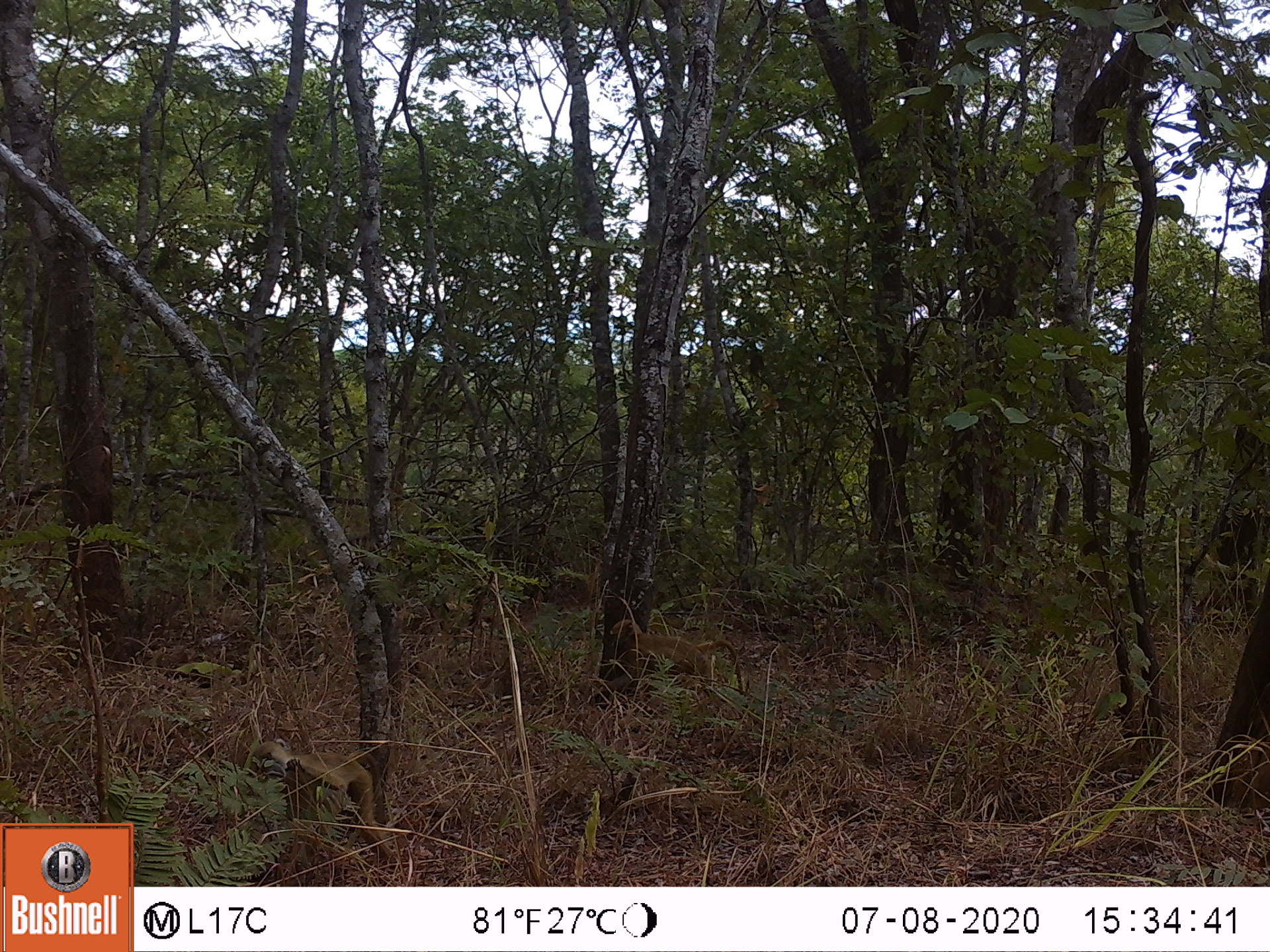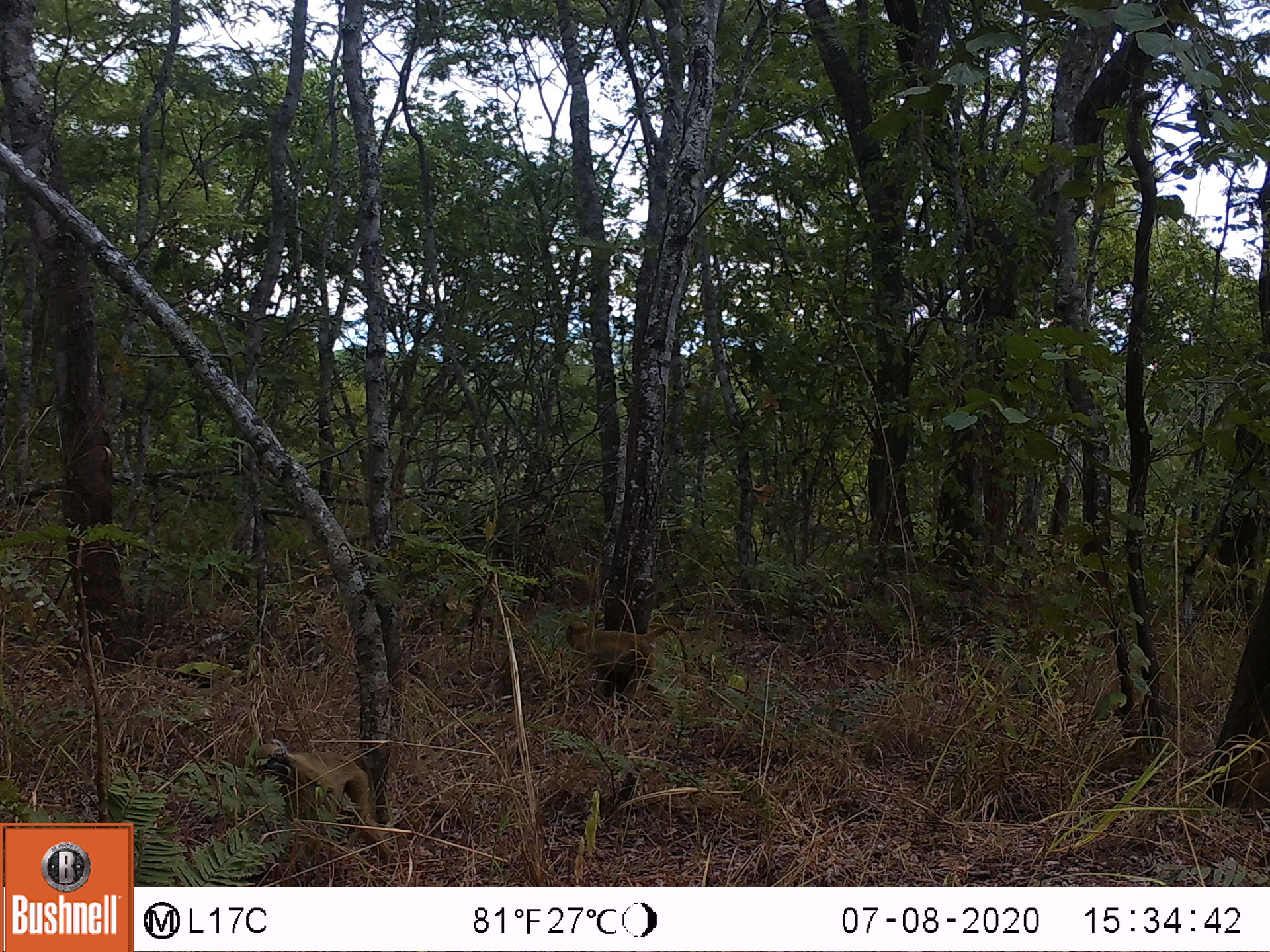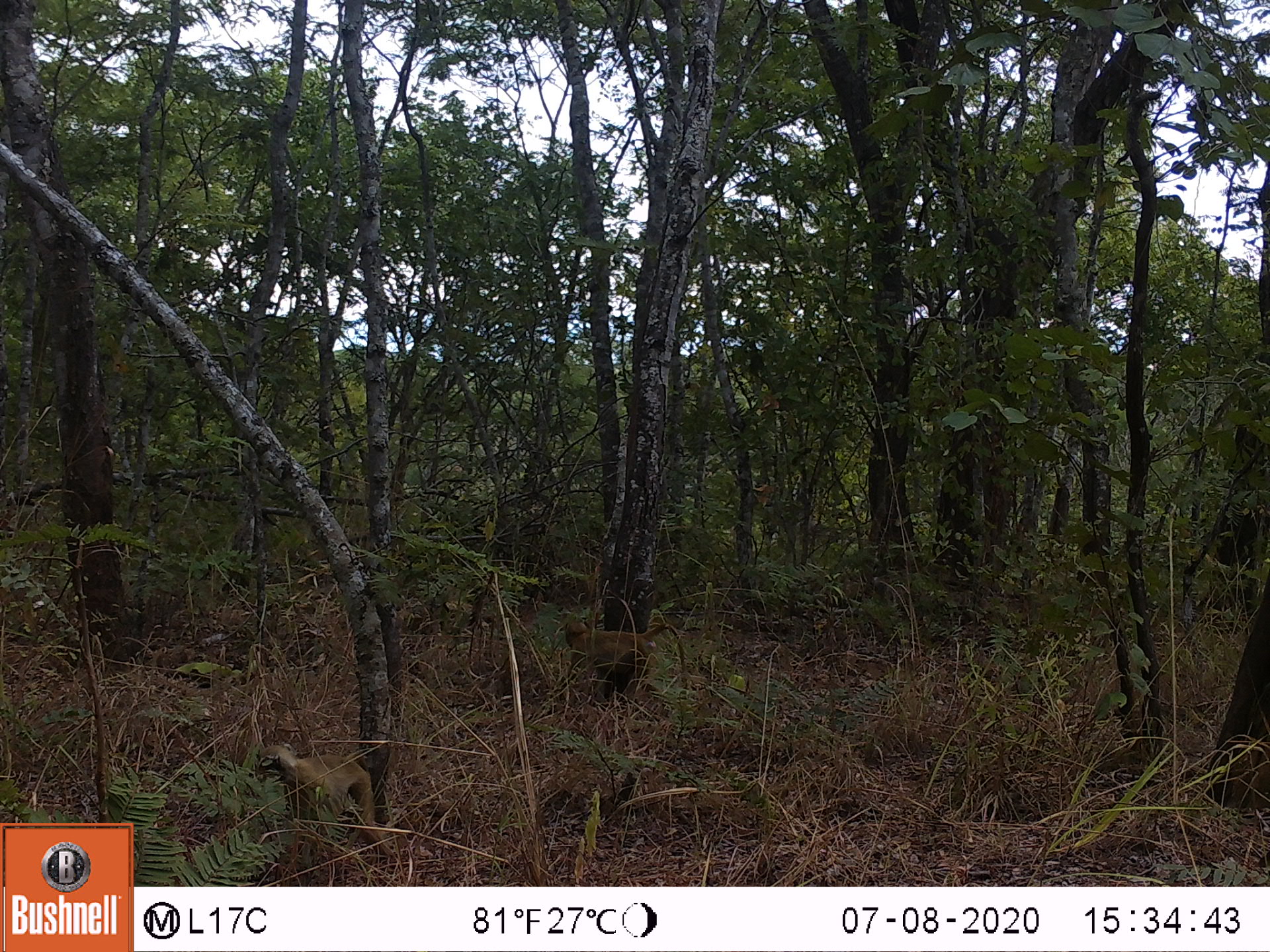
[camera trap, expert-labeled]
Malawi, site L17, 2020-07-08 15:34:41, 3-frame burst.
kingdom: Animalia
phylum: Chordata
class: Mammalia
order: Primates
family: Cercopithecidae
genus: Papio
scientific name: Papio cynocephalus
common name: yellow baboon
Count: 2.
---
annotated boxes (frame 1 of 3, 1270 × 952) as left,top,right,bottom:
yellow baboon: 243,730,393,866; 602,614,749,722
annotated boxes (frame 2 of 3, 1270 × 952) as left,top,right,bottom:
yellow baboon: 244,734,400,846; 558,617,690,696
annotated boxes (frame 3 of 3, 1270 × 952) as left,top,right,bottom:
yellow baboon: 249,737,394,851; 556,611,691,712